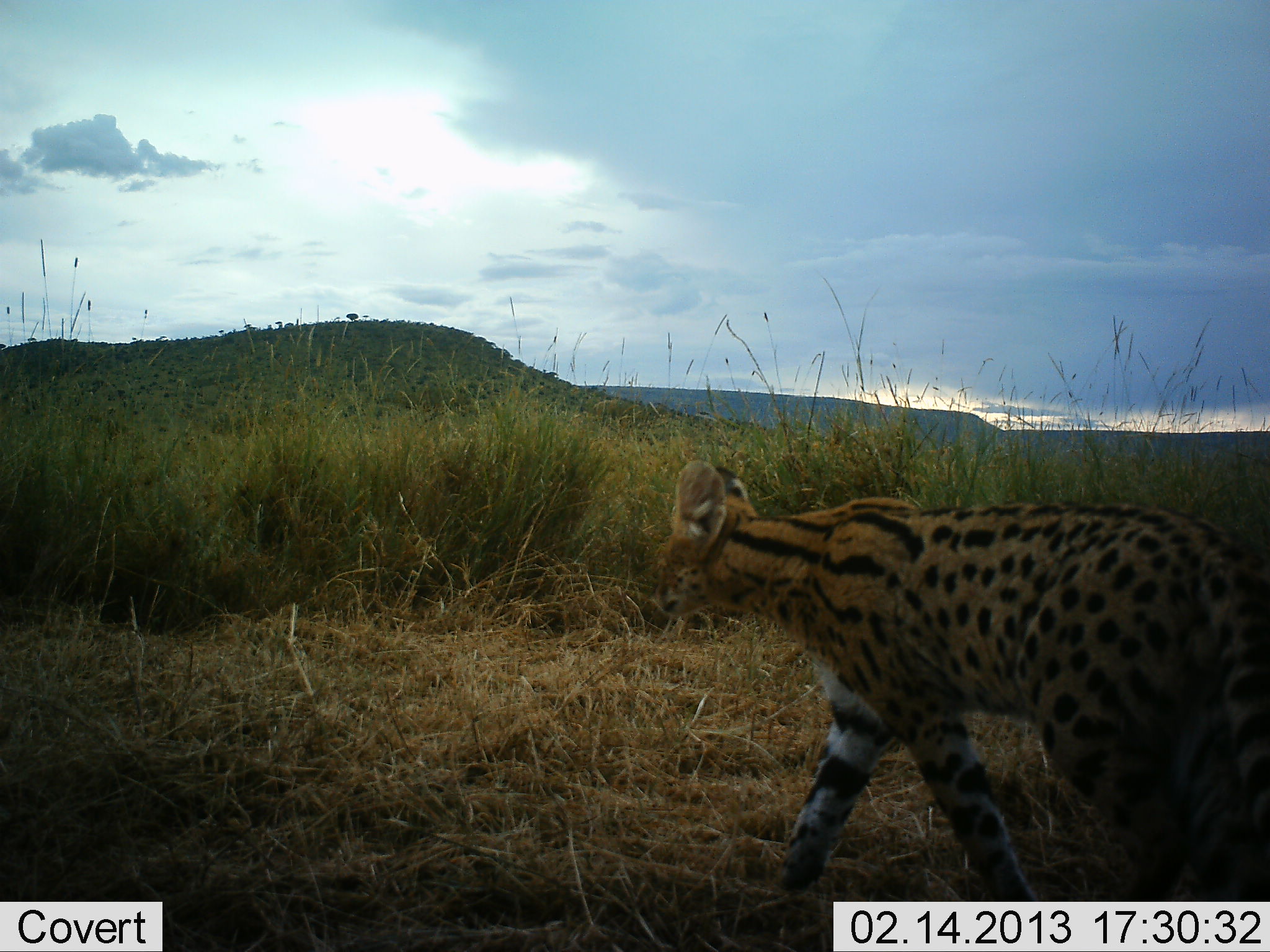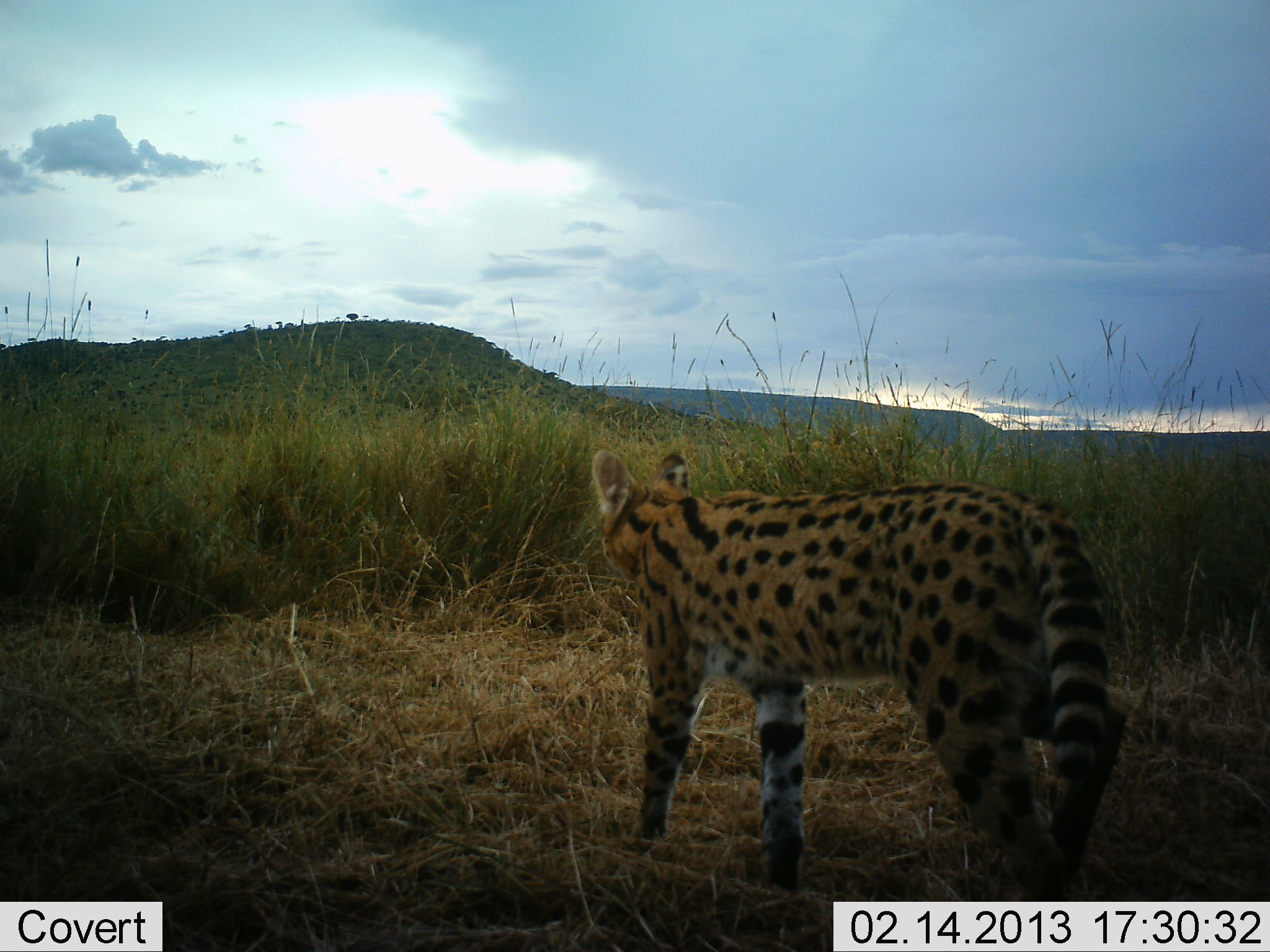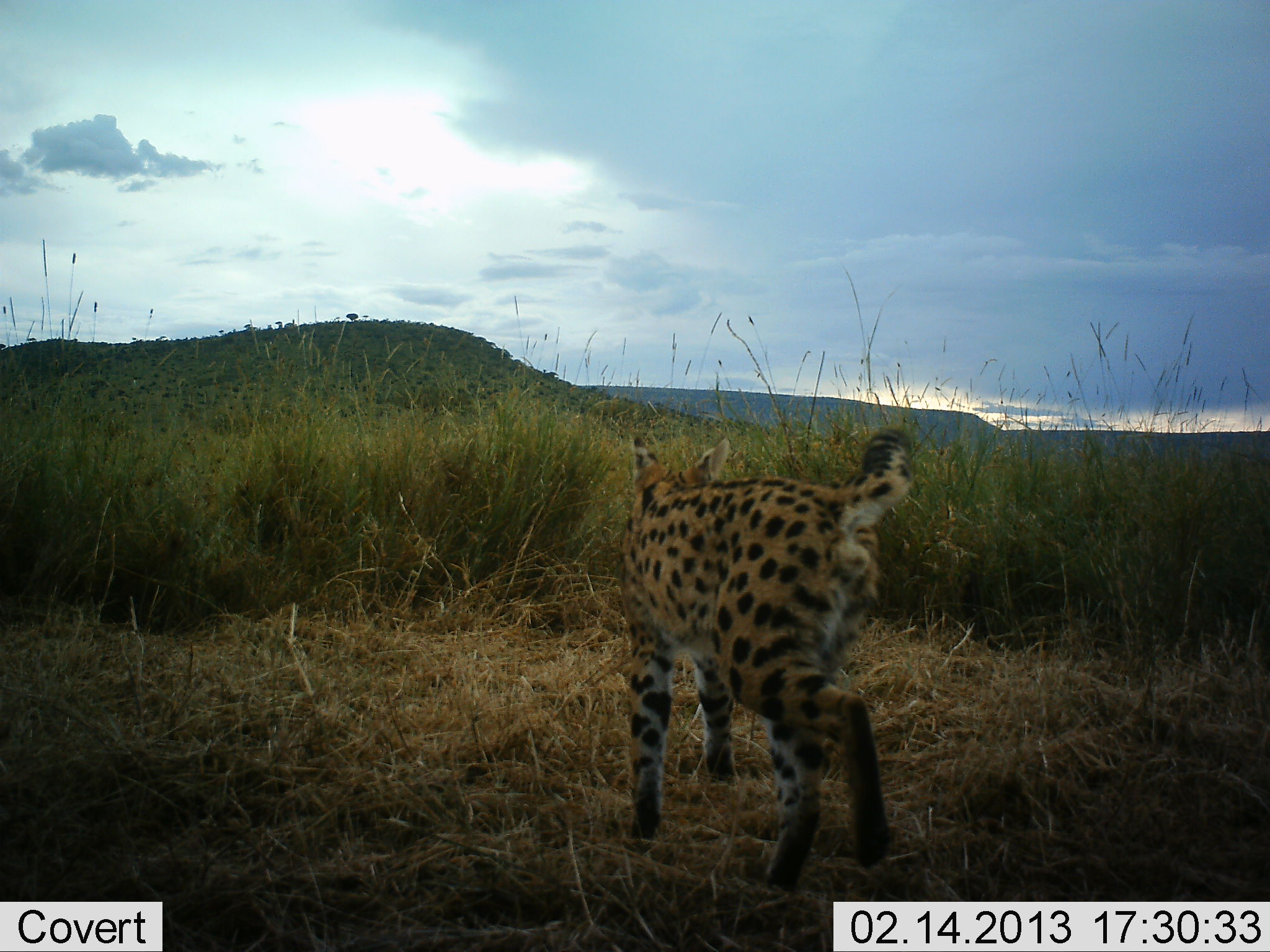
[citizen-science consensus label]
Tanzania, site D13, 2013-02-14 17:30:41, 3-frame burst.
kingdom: Animalia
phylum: Chordata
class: Mammalia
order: Carnivora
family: Felidae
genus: Leptailurus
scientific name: Leptailurus serval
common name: serval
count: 1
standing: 0%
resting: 0%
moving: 100%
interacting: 0%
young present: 0%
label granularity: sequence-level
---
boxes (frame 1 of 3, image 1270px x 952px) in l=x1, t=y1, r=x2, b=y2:
animal: l=654, t=460, r=1270, b=901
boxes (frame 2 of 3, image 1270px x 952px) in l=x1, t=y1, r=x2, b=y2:
animal: l=590, t=450, r=1130, b=902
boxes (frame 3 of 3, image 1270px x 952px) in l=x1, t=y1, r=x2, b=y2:
animal: l=620, t=425, r=916, b=894